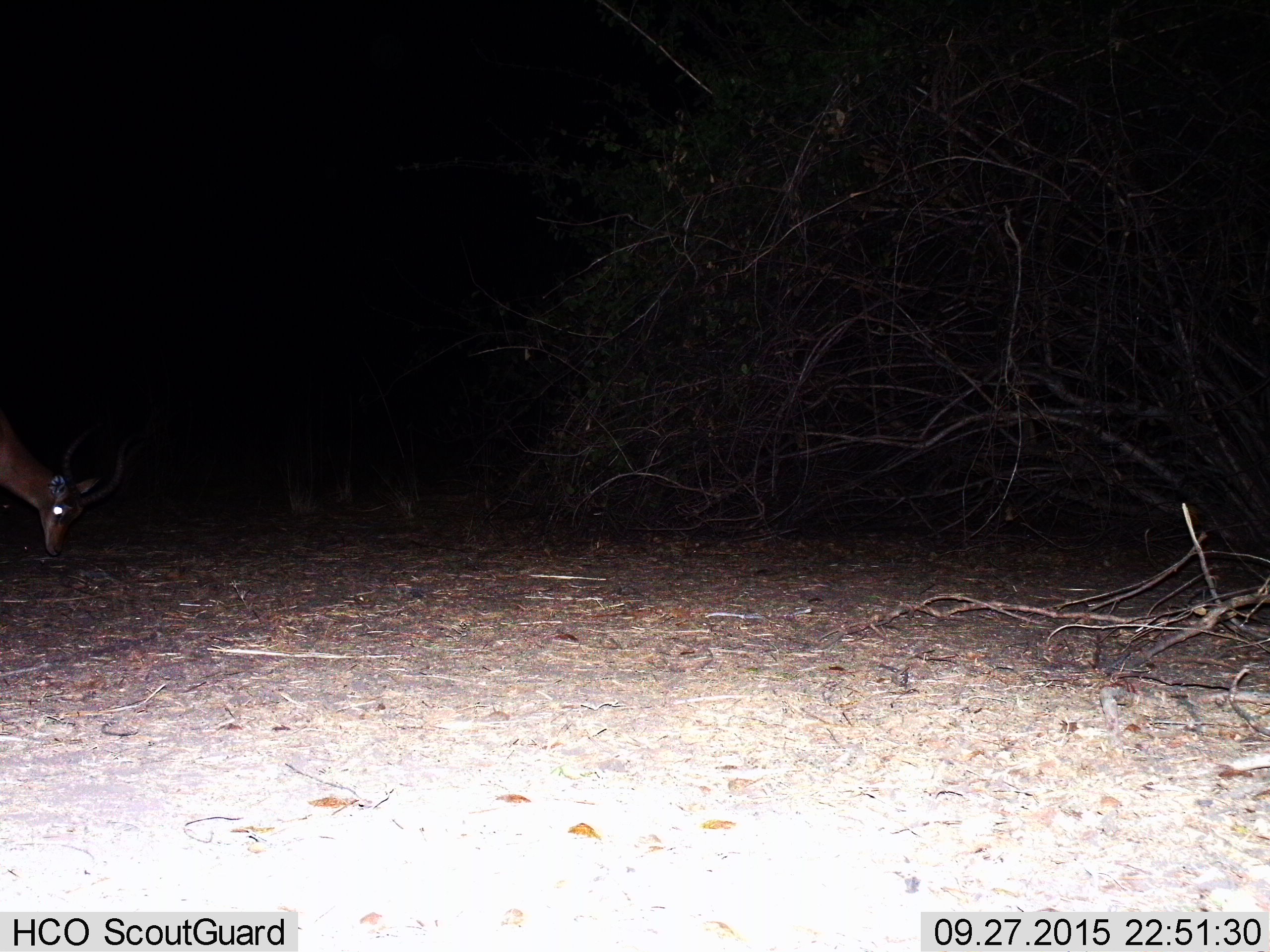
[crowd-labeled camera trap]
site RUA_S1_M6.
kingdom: Animalia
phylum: Chordata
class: Mammalia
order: Artiodactyla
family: Bovidae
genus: Aepyceros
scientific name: Aepyceros melampus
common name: impala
Impala (Aepyceros melampus), count 1. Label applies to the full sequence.